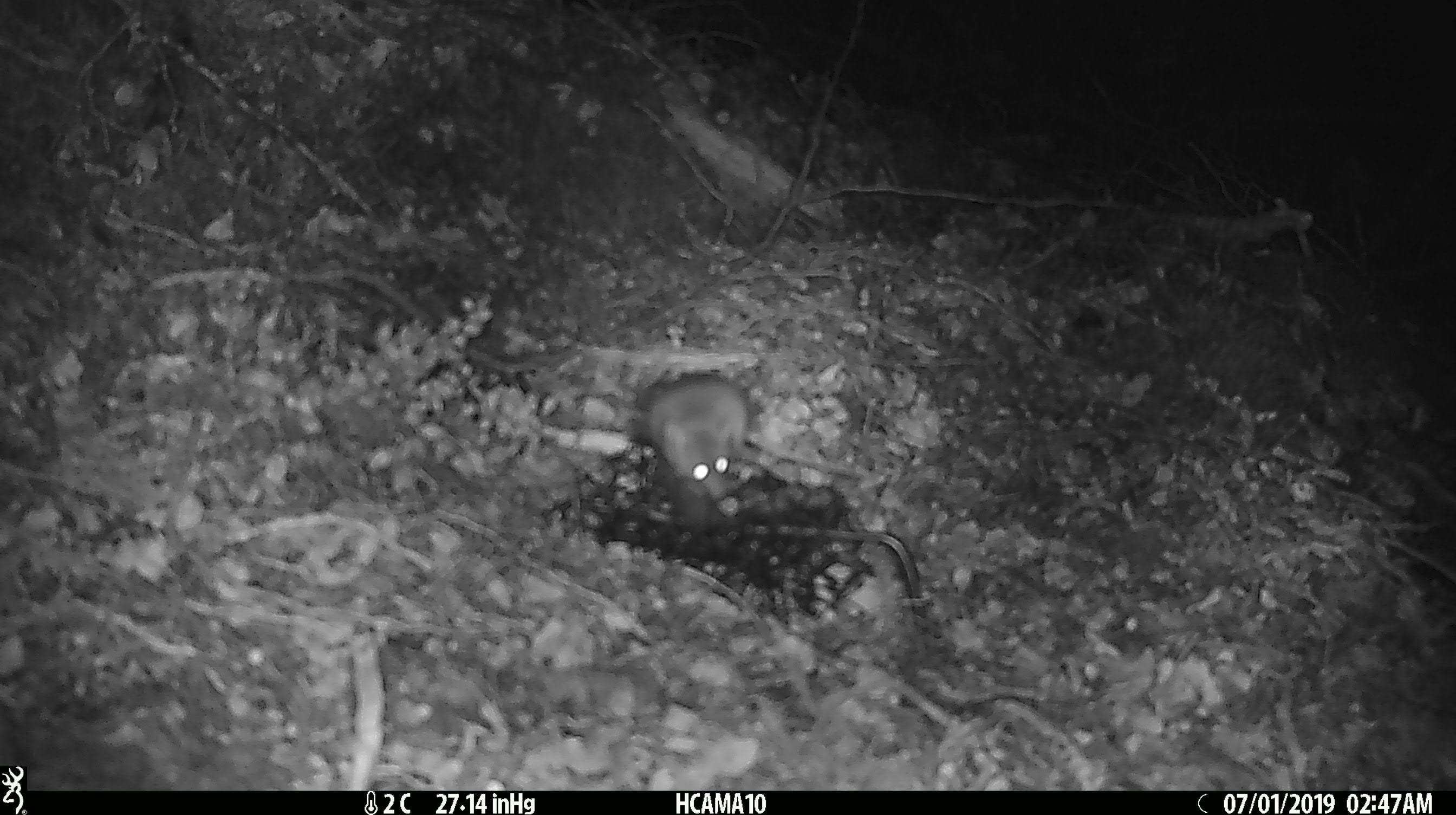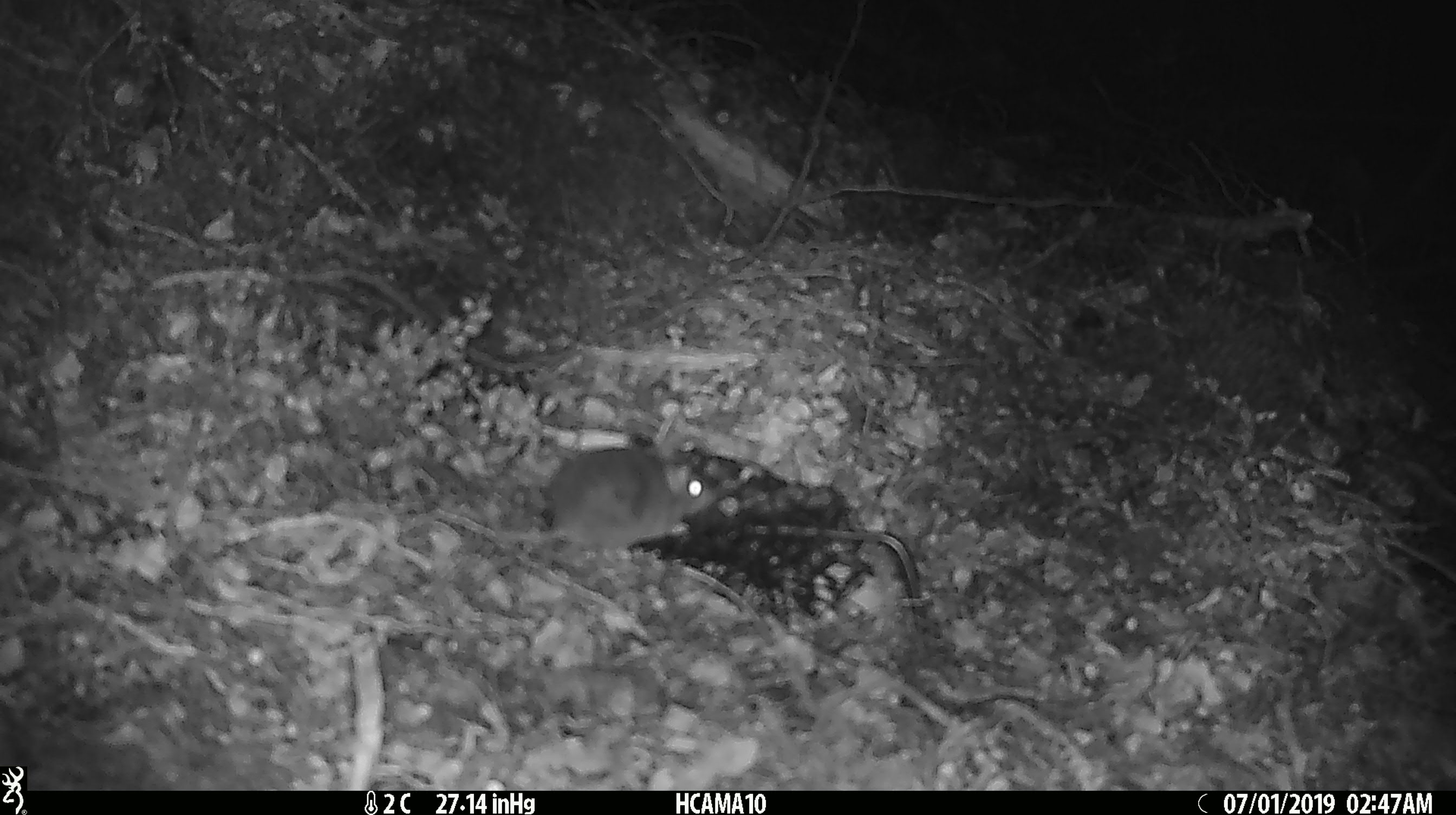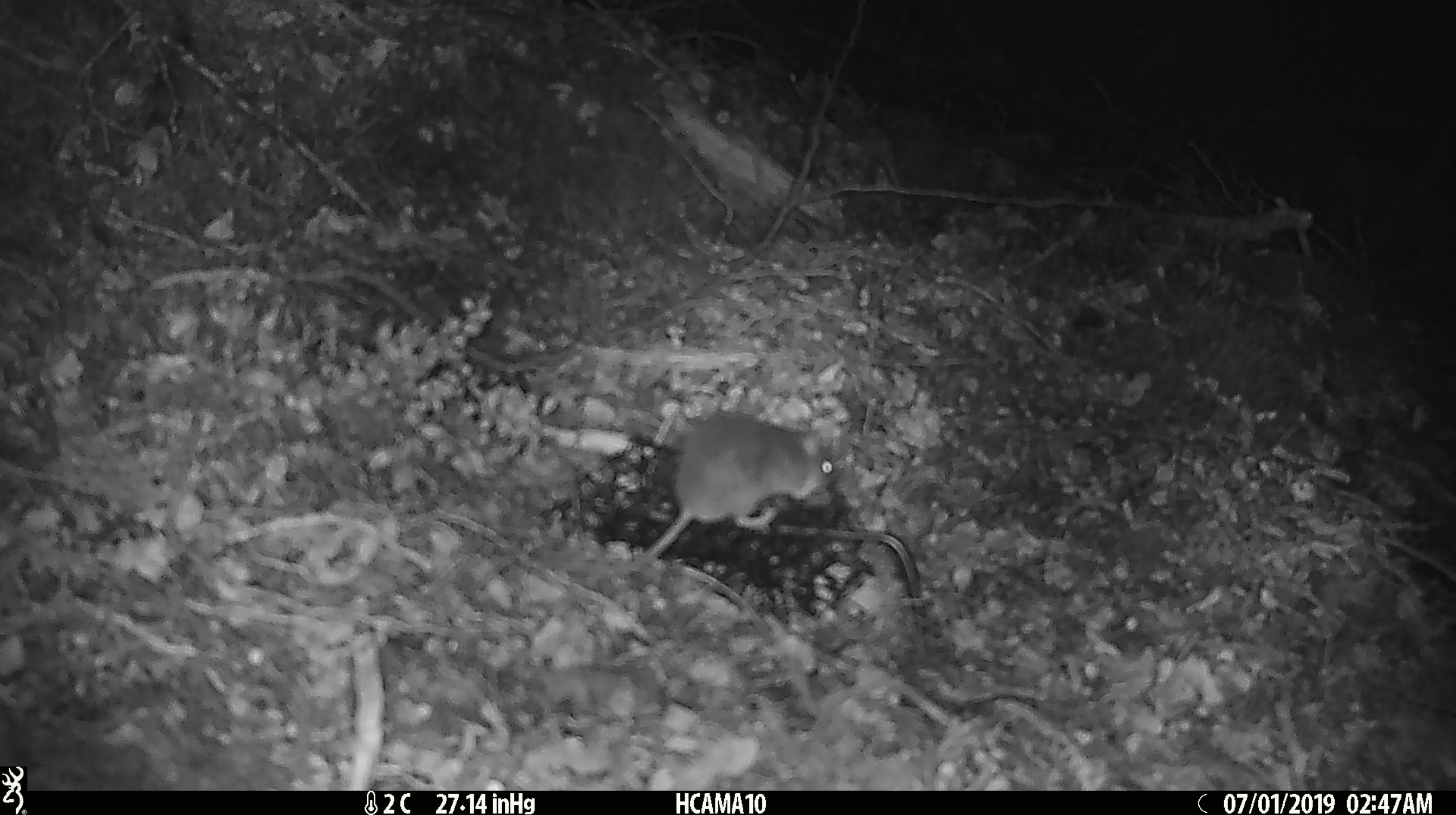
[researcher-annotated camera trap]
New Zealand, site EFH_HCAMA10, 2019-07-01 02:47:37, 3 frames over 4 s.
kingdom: Animalia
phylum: Chordata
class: Mammalia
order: Rodentia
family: Muridae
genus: Mus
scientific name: Mus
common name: mouse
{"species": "mouse (Mus)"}